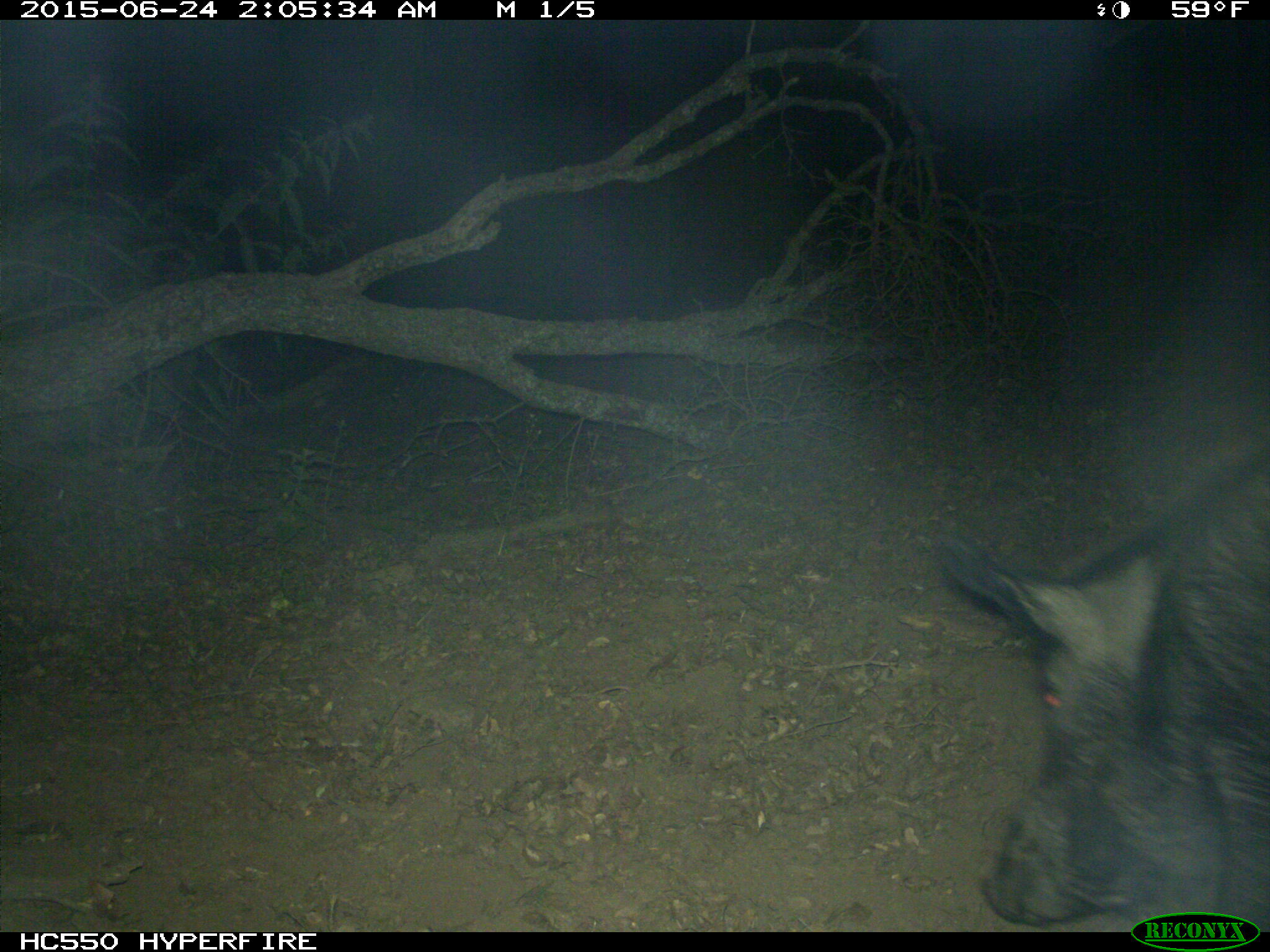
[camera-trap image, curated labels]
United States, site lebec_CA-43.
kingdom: Animalia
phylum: Chordata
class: Mammalia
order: Artiodactyla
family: Suidae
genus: Sus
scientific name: Sus scrofa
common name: wild boar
Sus scrofa (wild boar).